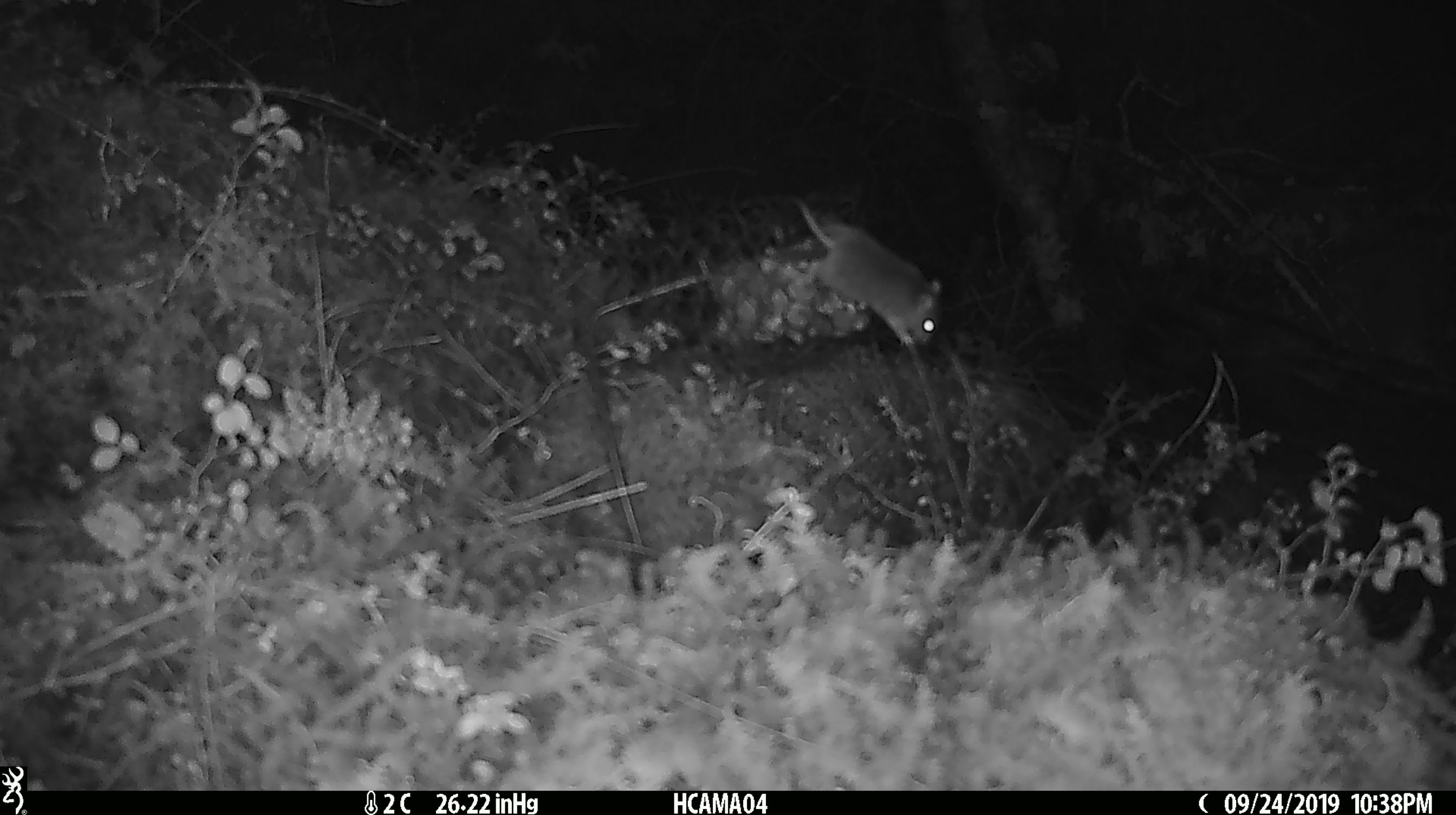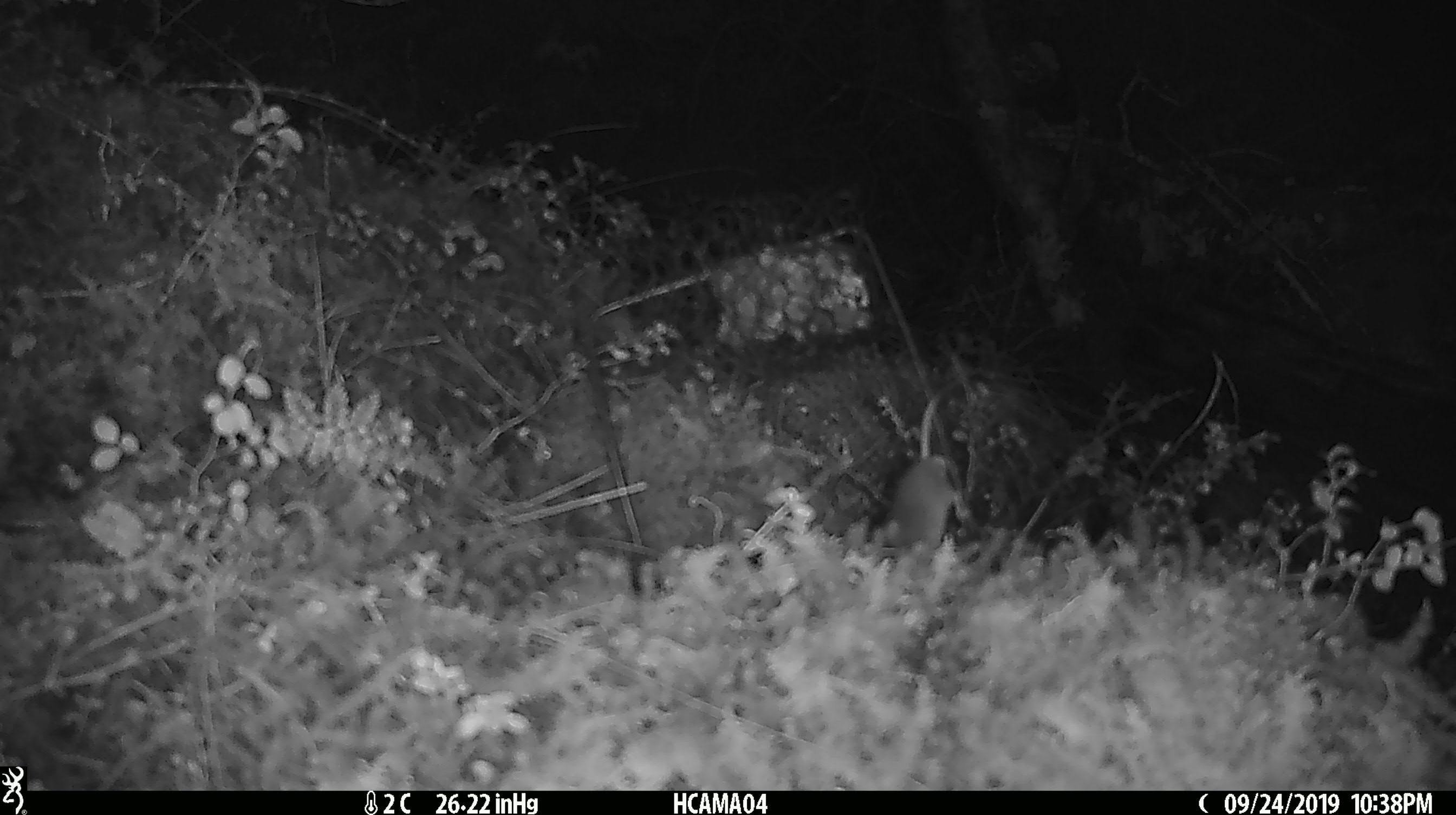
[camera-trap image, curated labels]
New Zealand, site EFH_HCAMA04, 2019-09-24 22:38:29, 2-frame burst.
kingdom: Animalia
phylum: Chordata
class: Mammalia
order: Rodentia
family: Muridae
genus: Mus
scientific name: Mus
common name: mouse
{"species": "mouse (Mus)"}